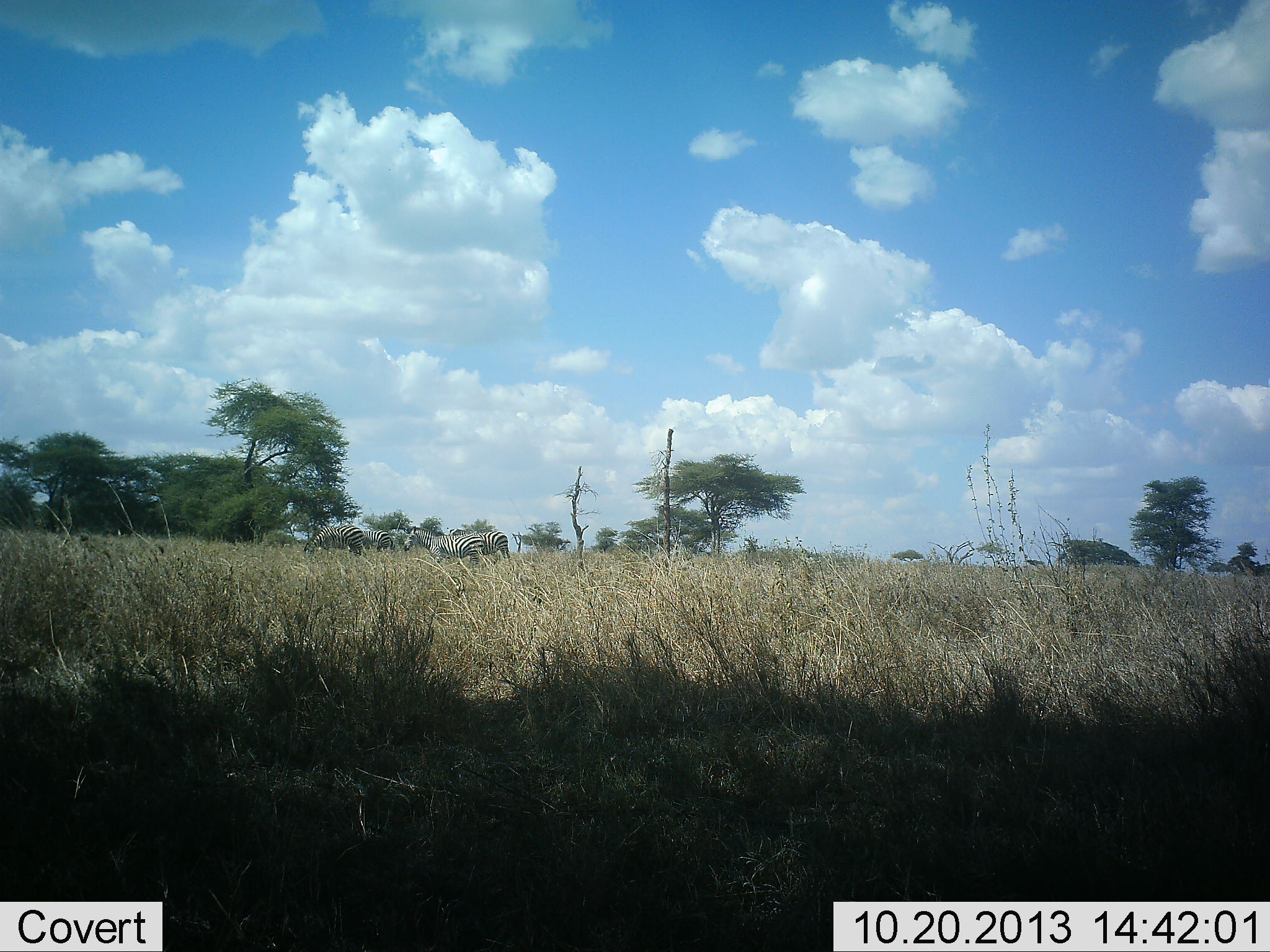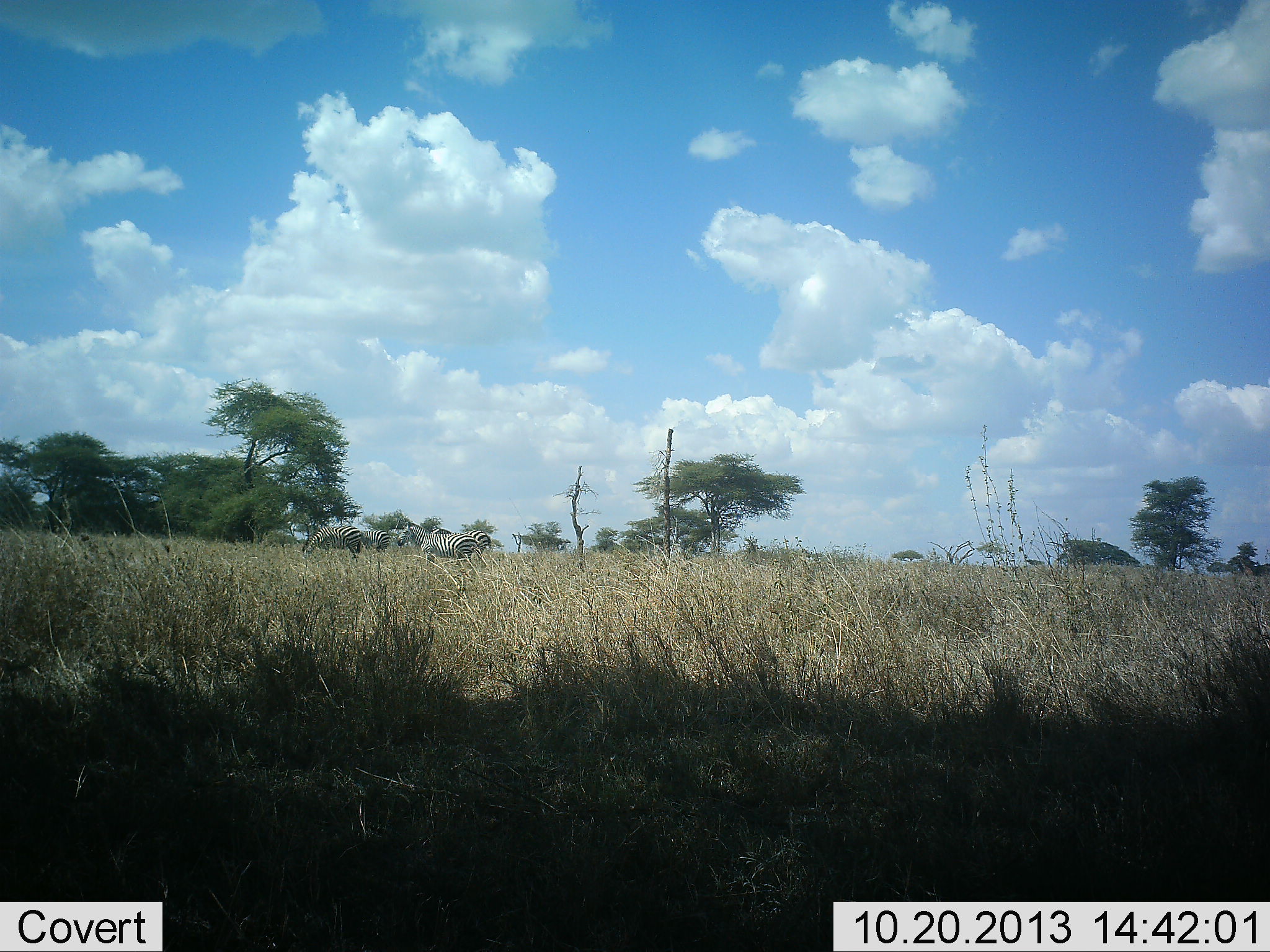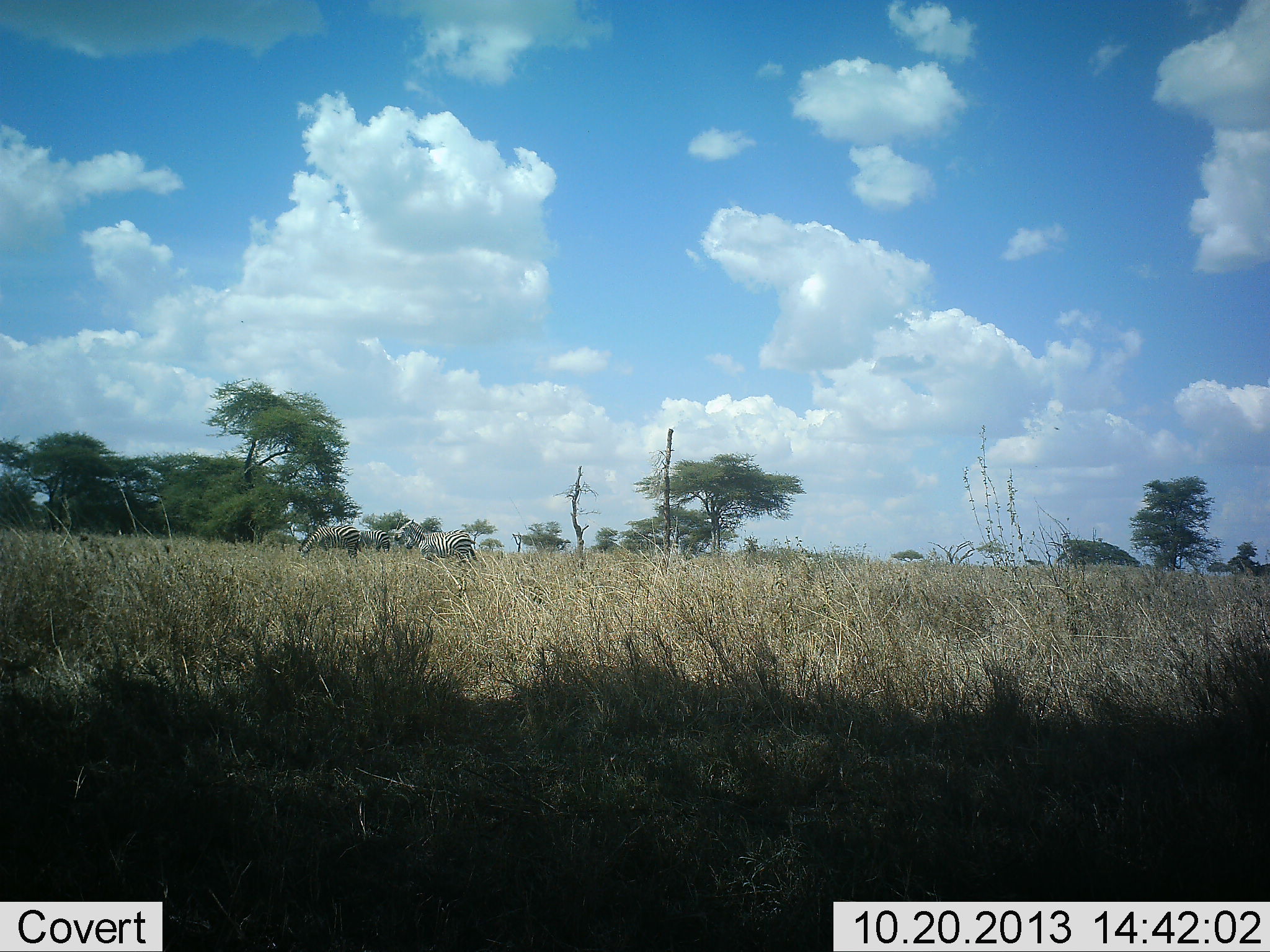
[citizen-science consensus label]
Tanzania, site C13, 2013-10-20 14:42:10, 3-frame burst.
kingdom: Animalia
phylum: Chordata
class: Mammalia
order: Perissodactyla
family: Equidae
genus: Equus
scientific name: Equus quagga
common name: plains zebra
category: zebra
Zebra (plains zebra) (Equus quagga), count 3. Behavior (volunteer vote fractions): standing 33%, resting 0%, moving 67%, interacting 11%. Young present (vote fraction): 0%. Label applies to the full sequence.